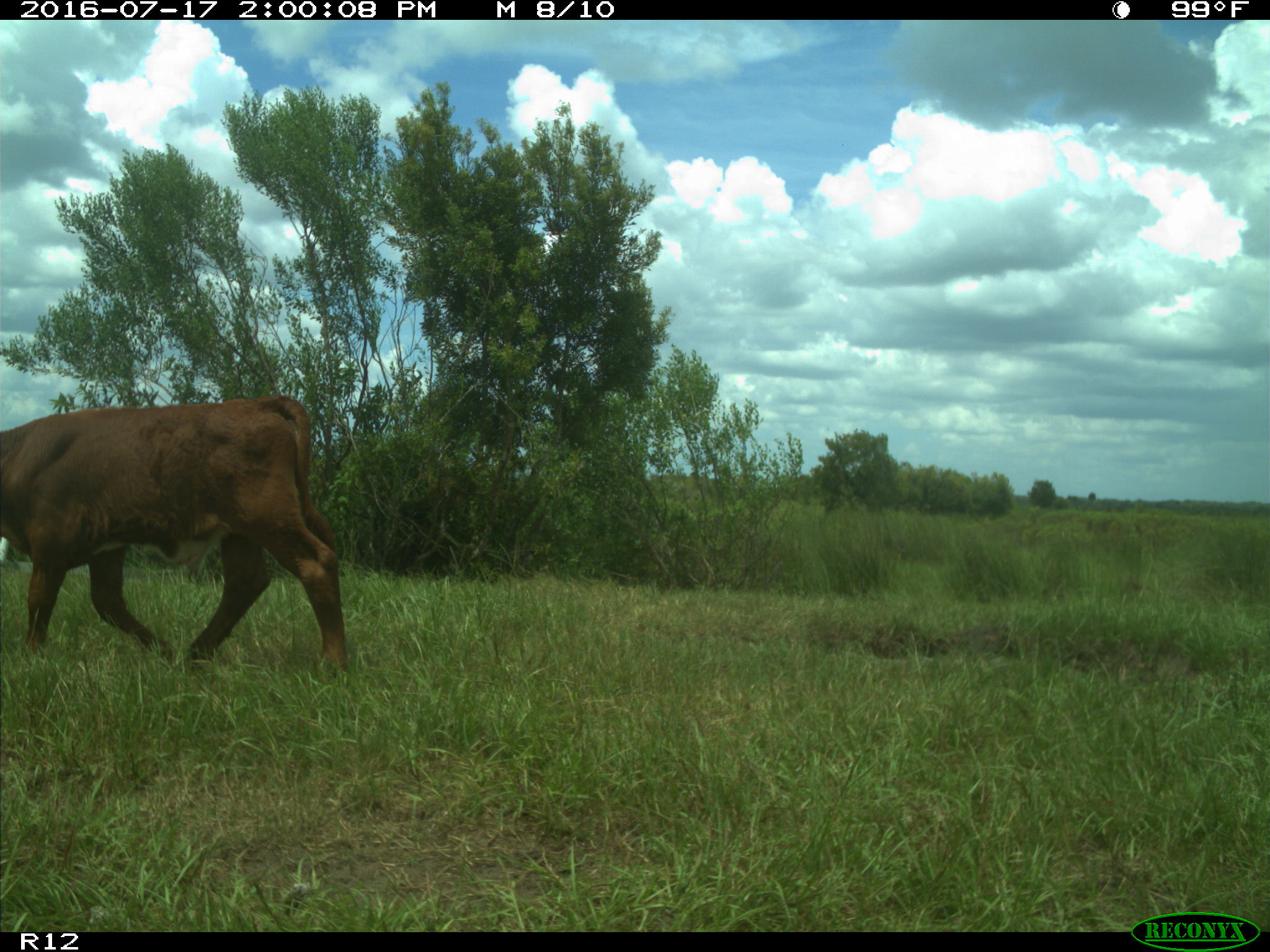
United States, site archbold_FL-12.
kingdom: Animalia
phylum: Chordata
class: Mammalia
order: Artiodactyla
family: Bovidae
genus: Bos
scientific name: Bos taurus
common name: domestic cow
Bos taurus (domestic cow).